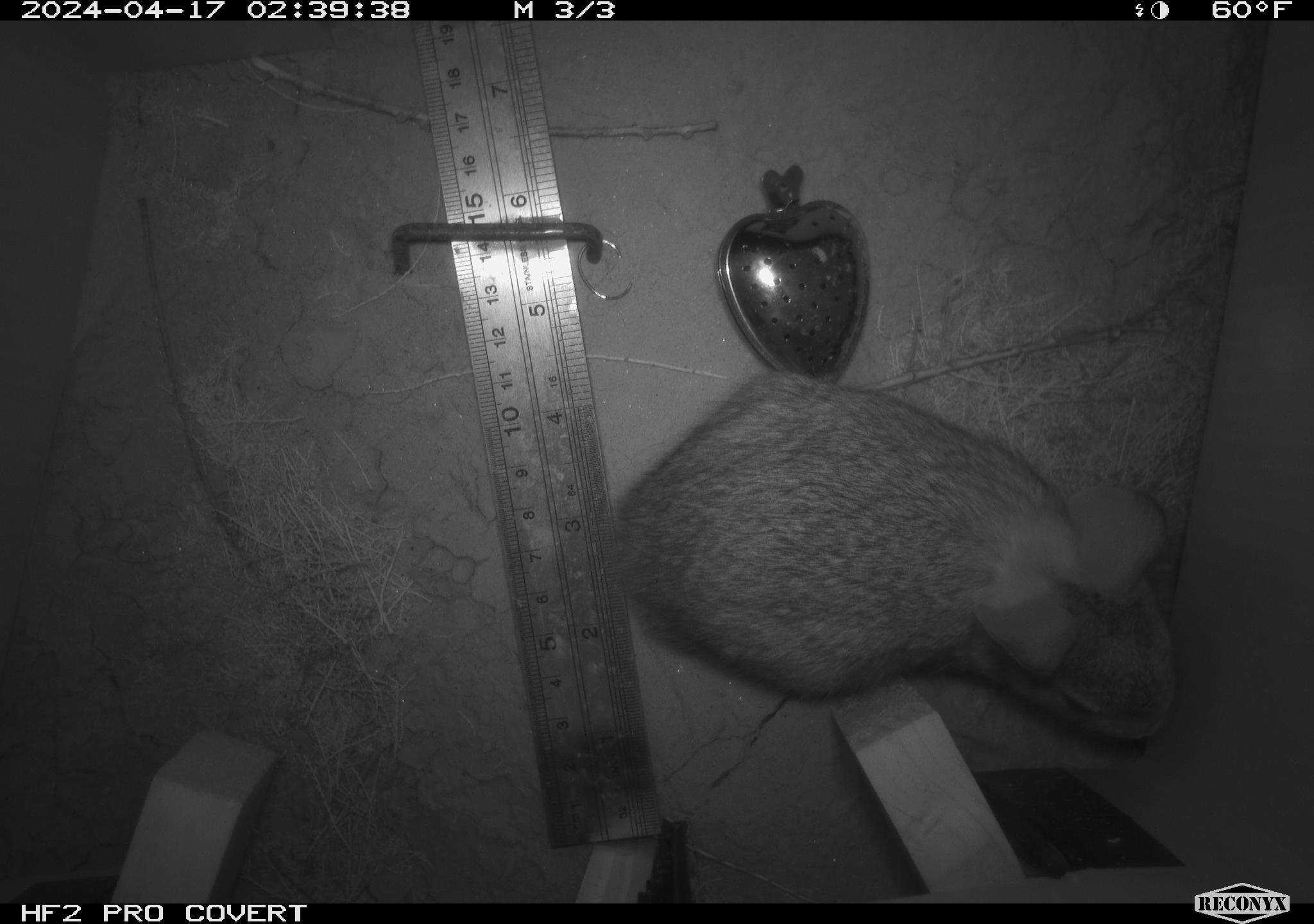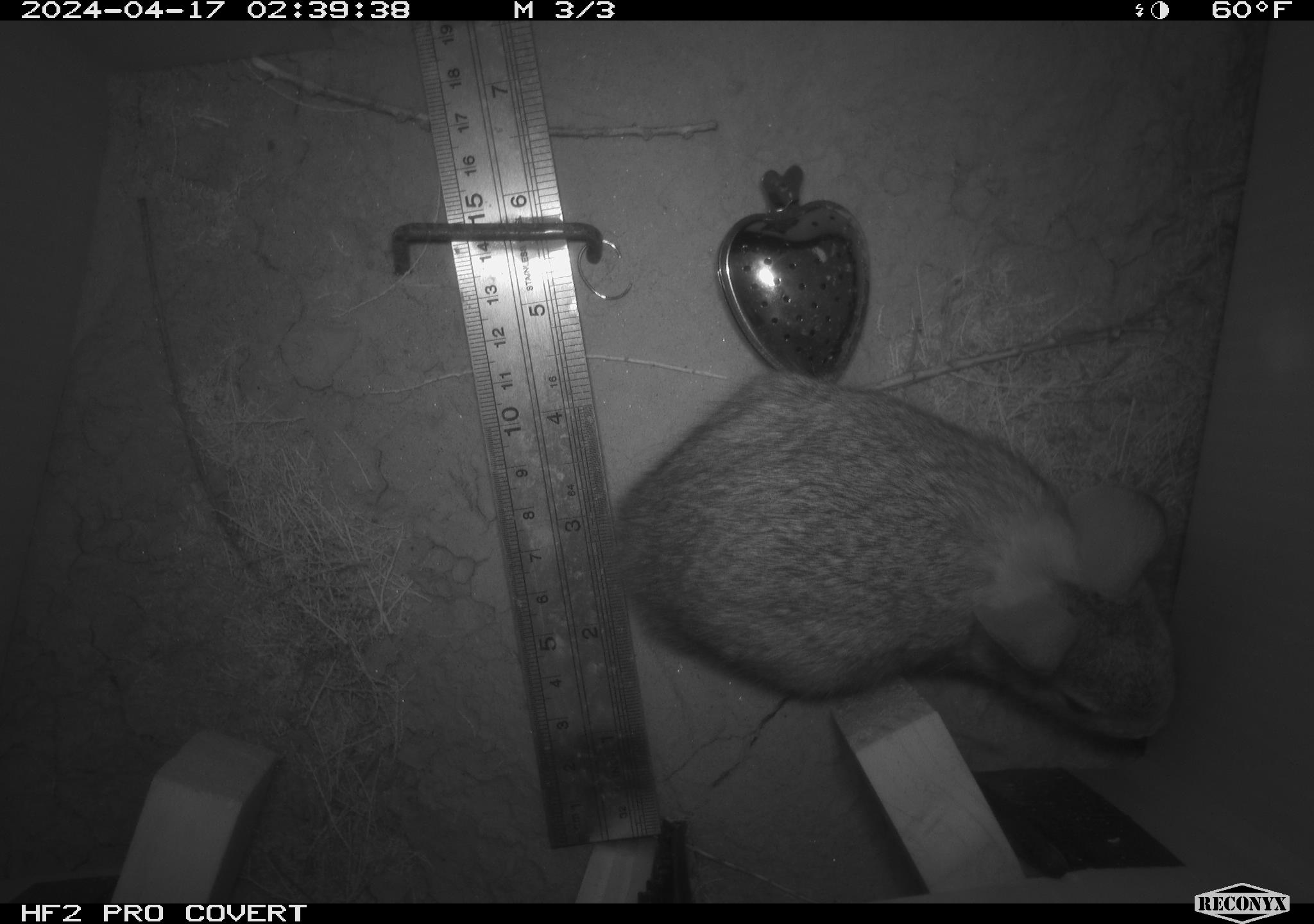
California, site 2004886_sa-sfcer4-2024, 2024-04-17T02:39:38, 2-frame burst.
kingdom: Animalia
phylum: Chordata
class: Mammalia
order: Lagomorpha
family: Leporidae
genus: Sylvilagus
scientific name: Sylvilagus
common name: cottontail rabbits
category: sylvilagus species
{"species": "sylvilagus species (cottontail rabbits) (Sylvilagus)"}